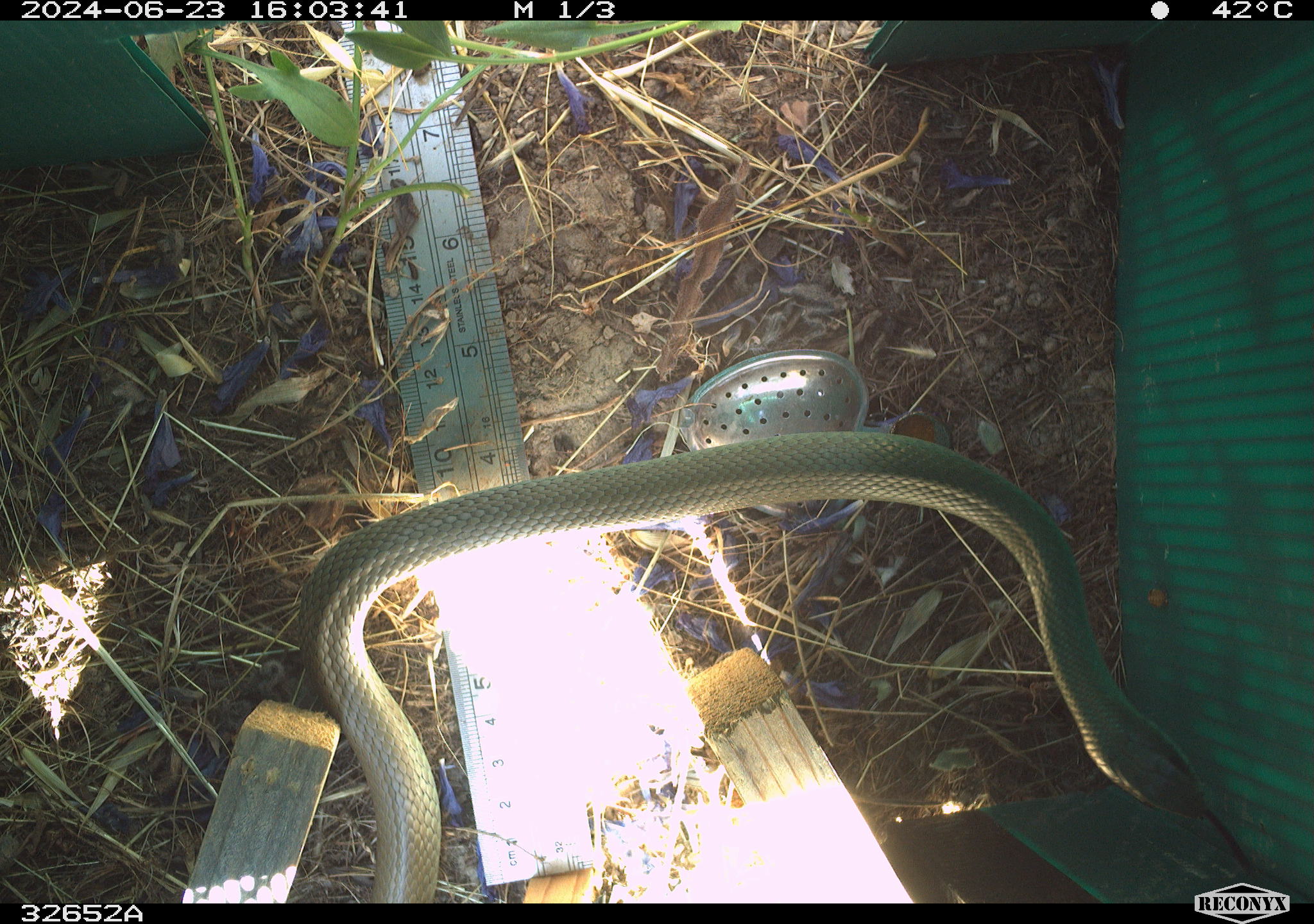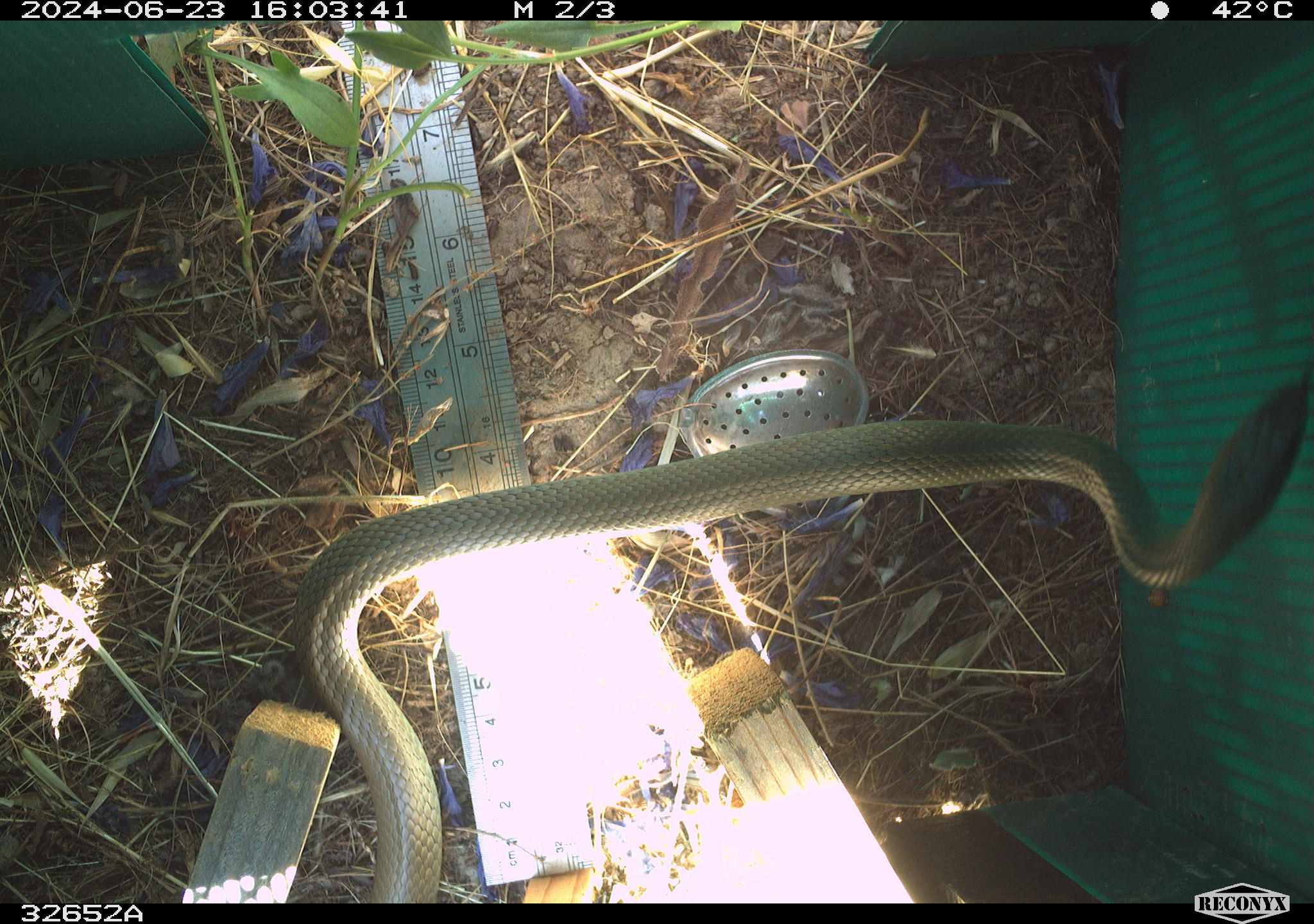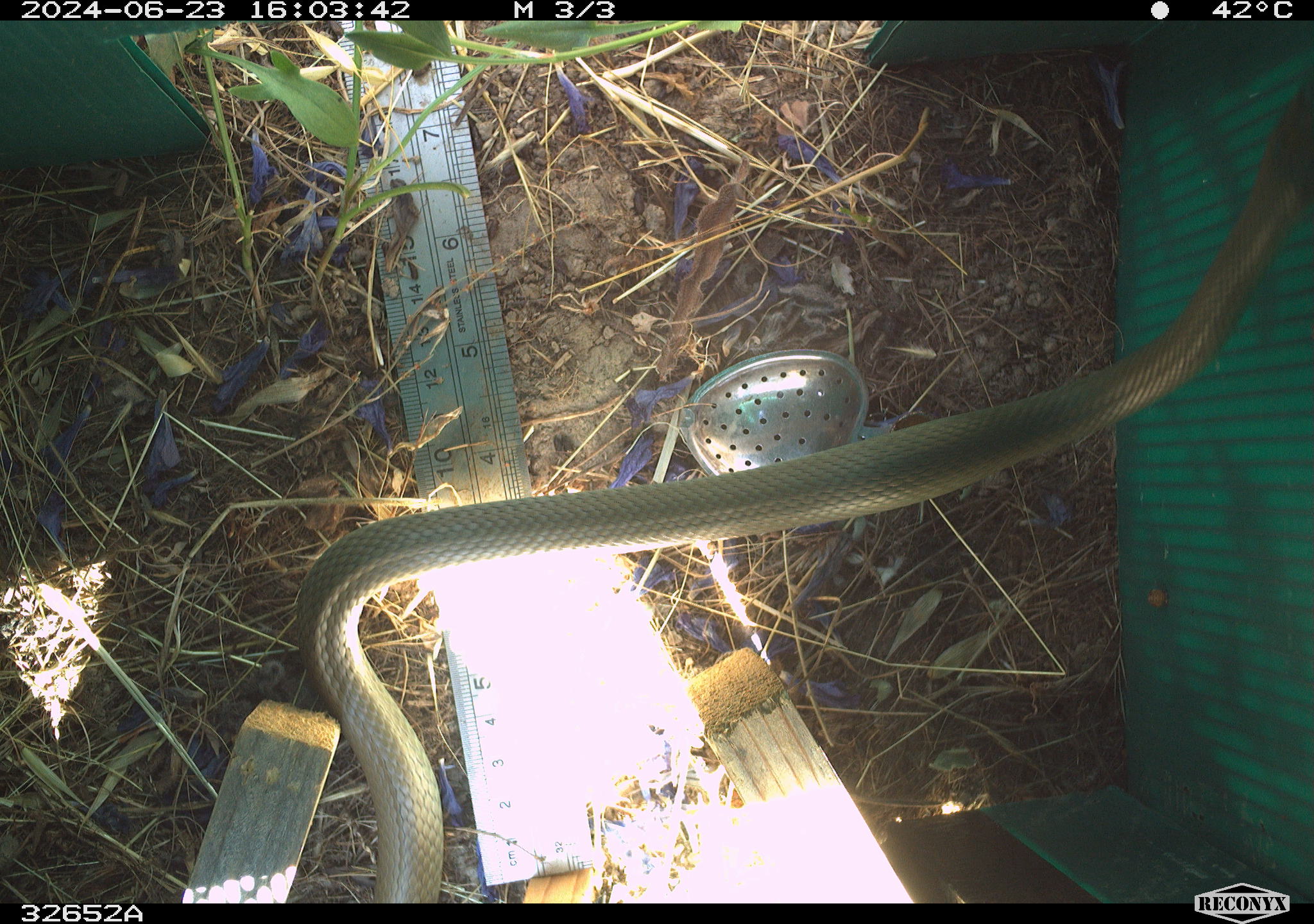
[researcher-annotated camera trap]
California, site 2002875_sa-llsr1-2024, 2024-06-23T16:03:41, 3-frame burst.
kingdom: Animalia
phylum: Chordata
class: Reptilia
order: Squamata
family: Colubridae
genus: Coluber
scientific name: Coluber constrictor mormon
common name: western yellow-bellied racer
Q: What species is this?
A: Western yellow-bellied racer (Coluber constrictor mormon).